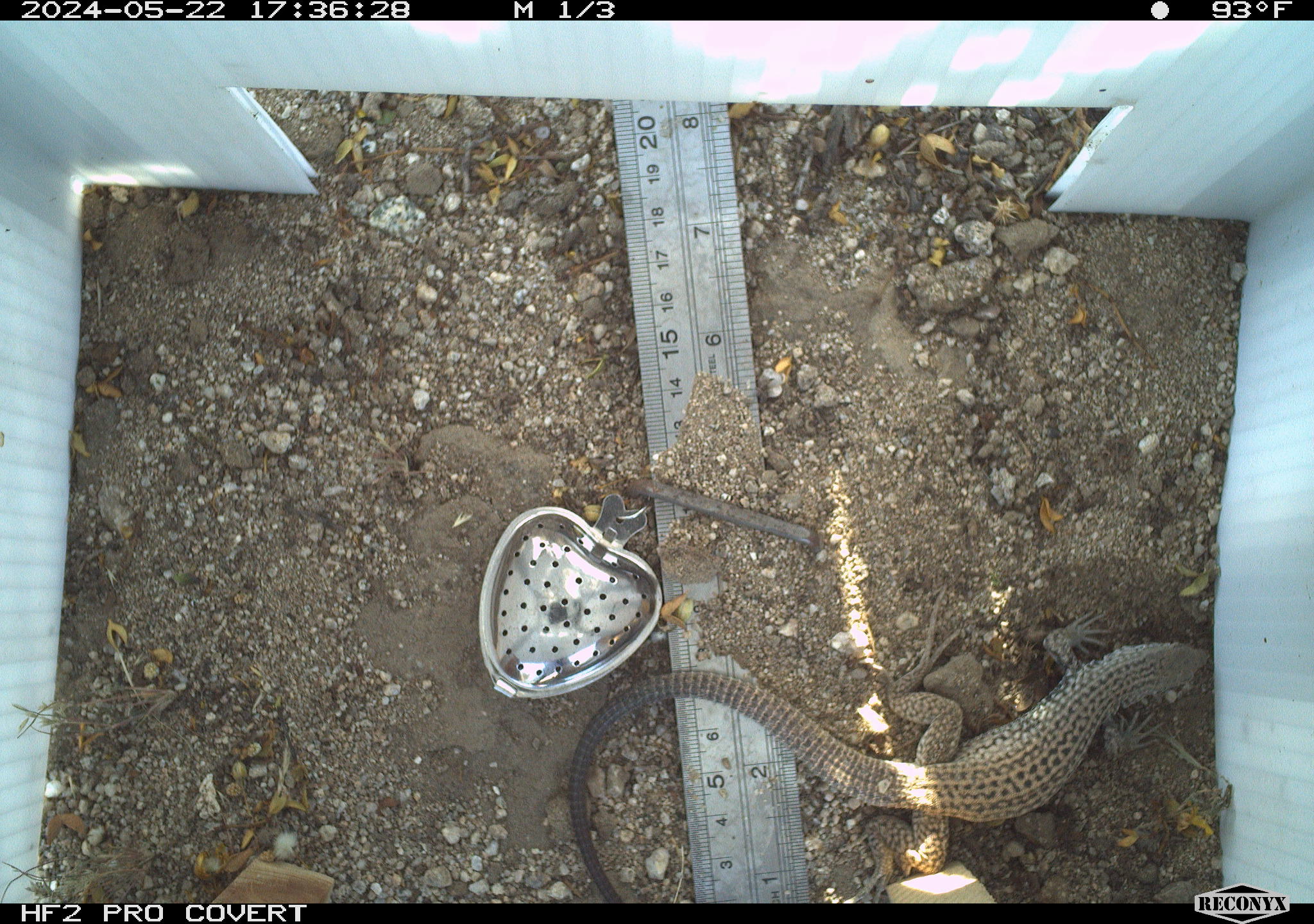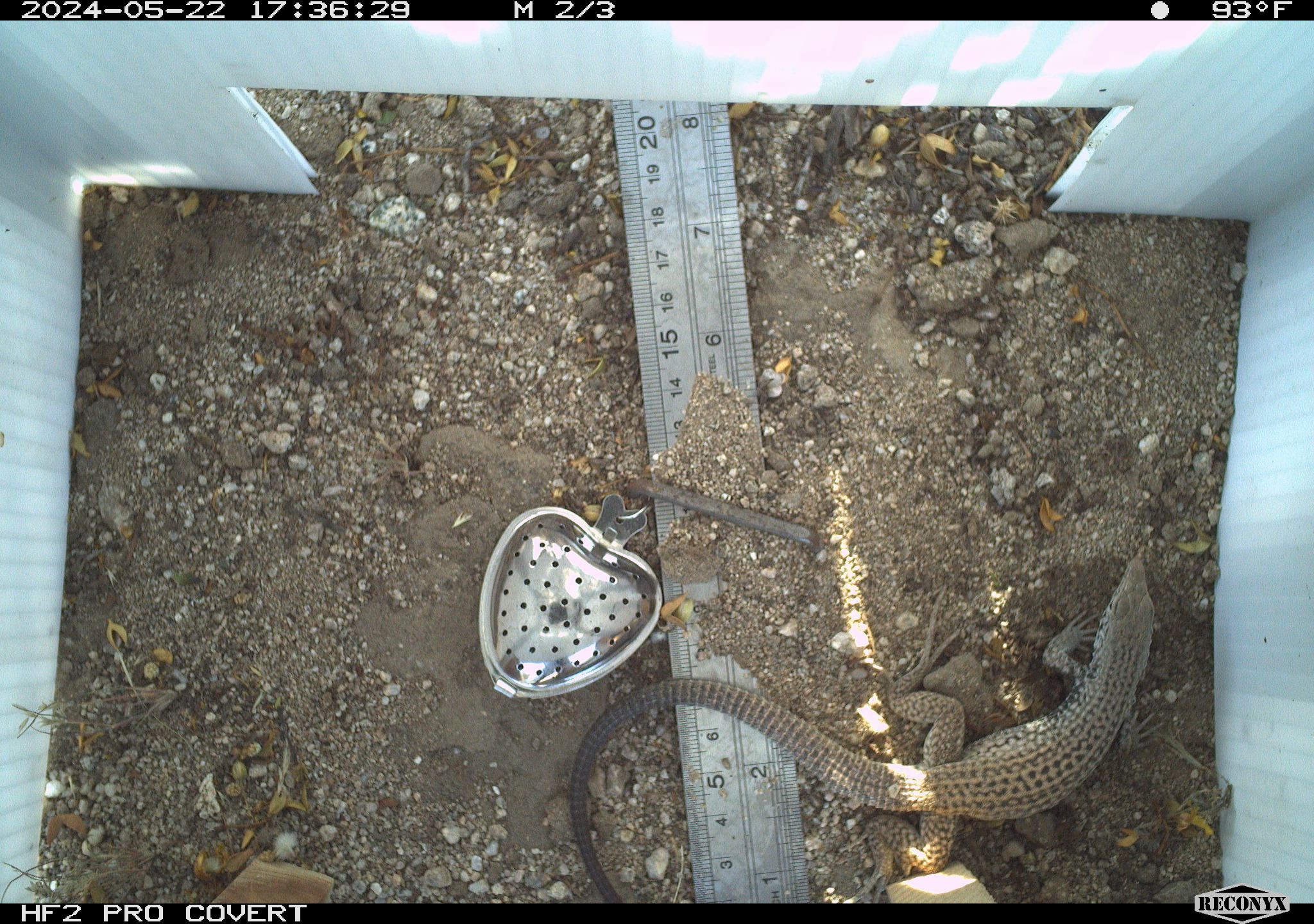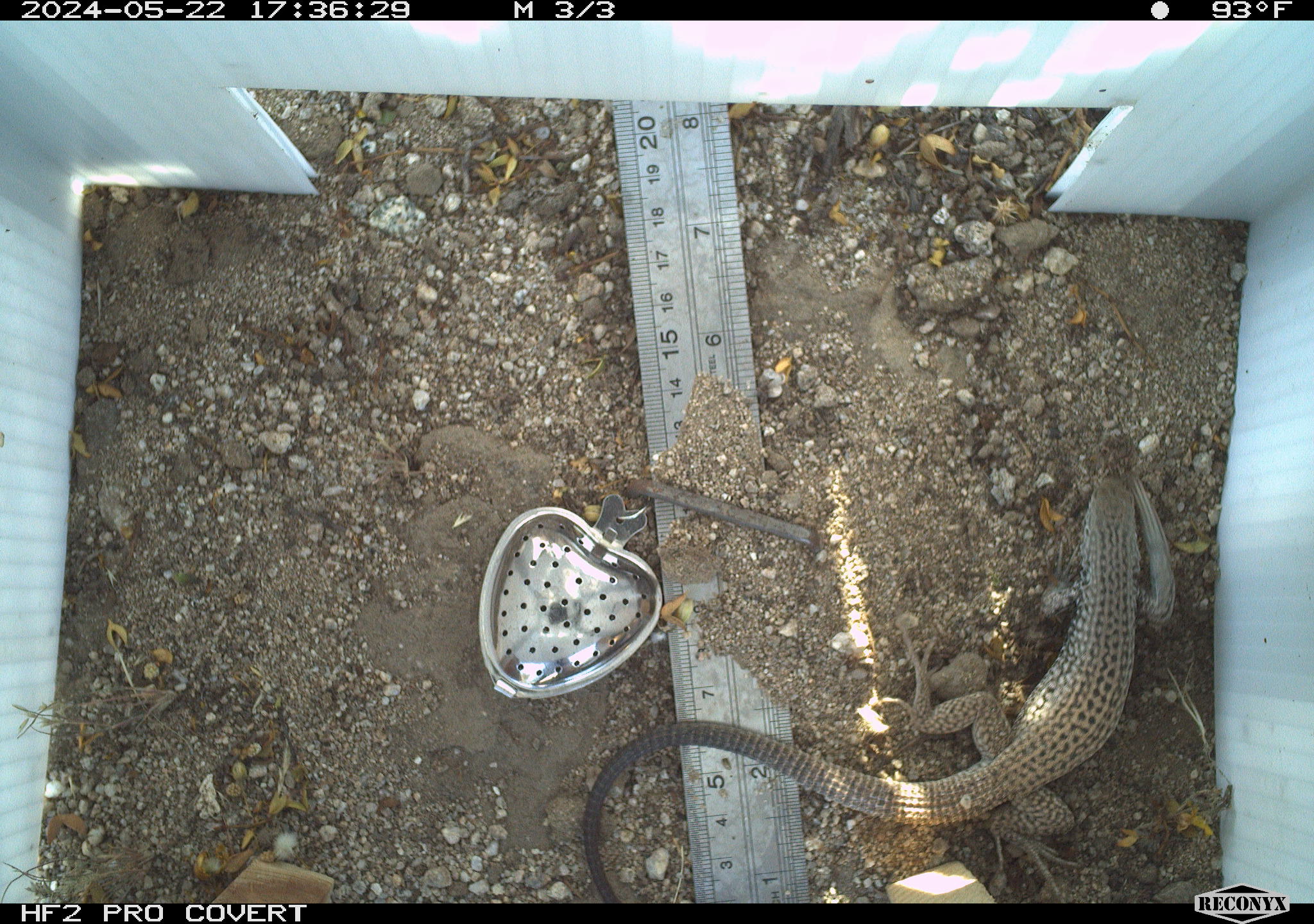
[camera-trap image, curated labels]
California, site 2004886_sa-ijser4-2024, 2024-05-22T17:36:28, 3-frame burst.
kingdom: Animalia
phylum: Chordata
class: Reptilia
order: Squamata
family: Teiidae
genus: Aspidoscelis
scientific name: Aspidoscelis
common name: whiptail lizards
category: aspidoscelis species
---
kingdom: Animalia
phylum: Chordata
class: Reptilia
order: Squamata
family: Teiidae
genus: Aspidoscelis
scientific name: Aspidoscelis tigris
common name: western whiptail